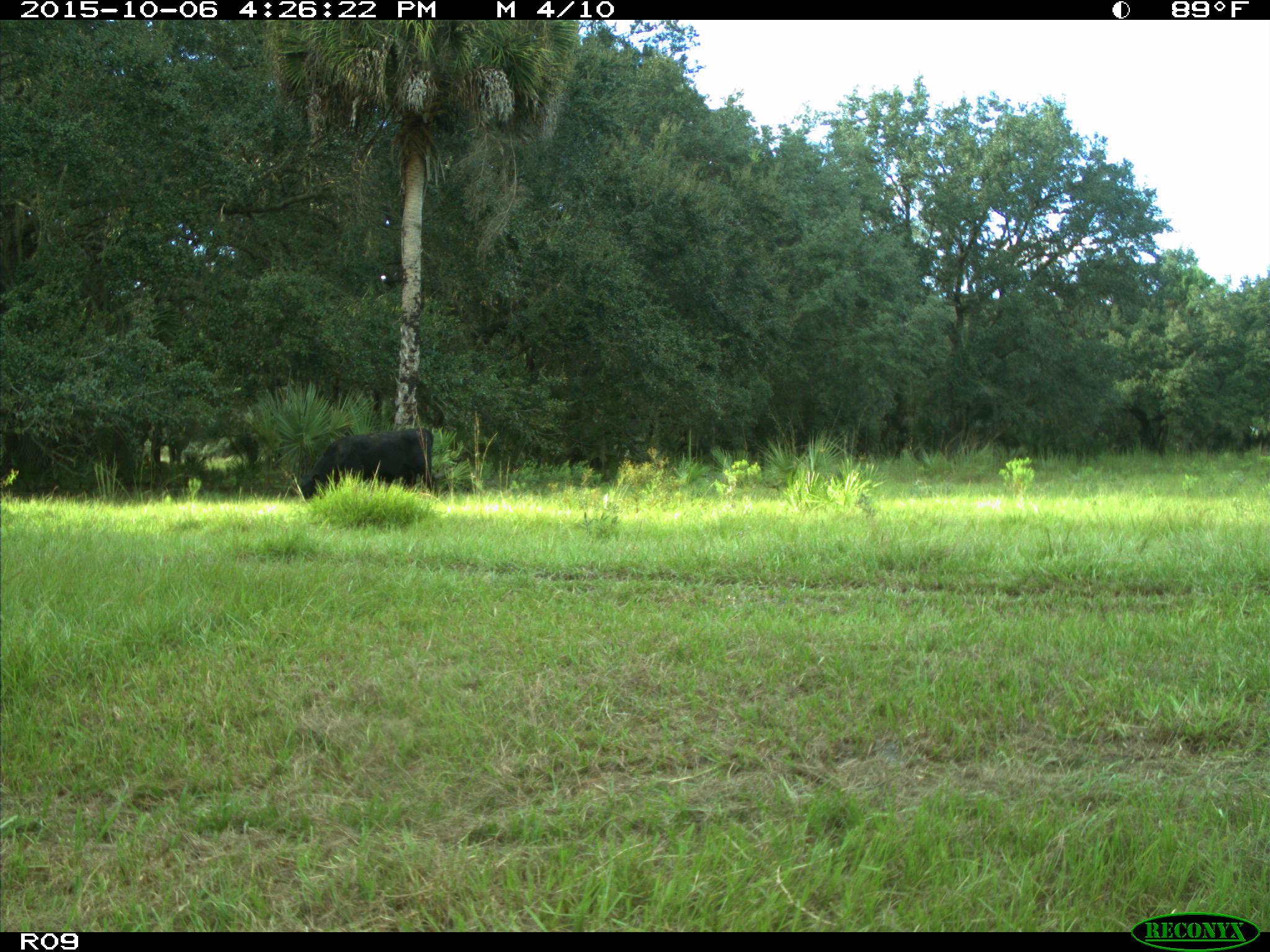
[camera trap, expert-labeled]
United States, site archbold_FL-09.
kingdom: Animalia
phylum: Chordata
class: Mammalia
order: Artiodactyla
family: Bovidae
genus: Bos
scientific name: Bos taurus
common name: domestic cow